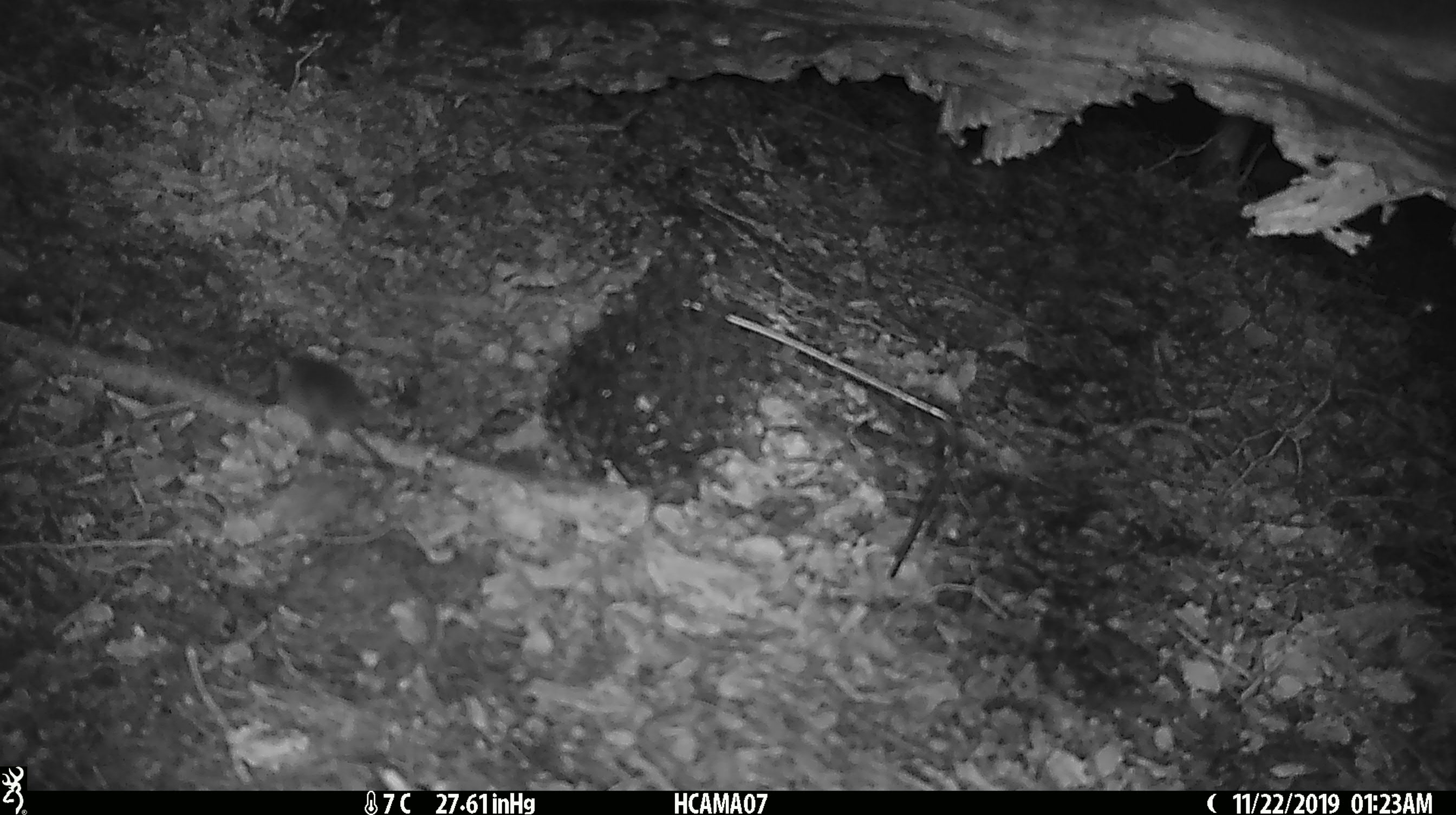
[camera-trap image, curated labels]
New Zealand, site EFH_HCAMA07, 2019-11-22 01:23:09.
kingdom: Animalia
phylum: Chordata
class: Mammalia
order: Rodentia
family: Muridae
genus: Mus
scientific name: Mus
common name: mouse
Mouse (Mus).